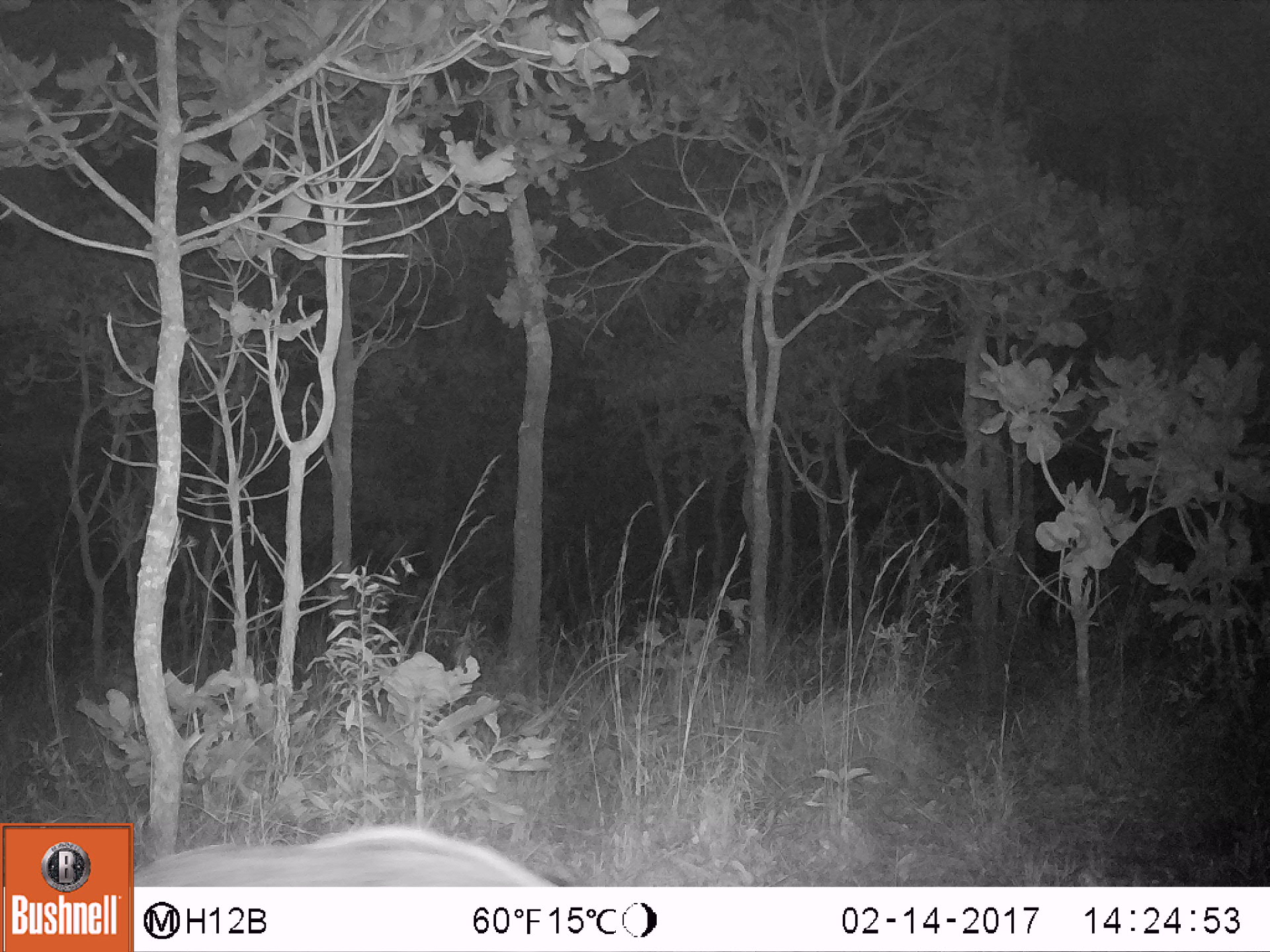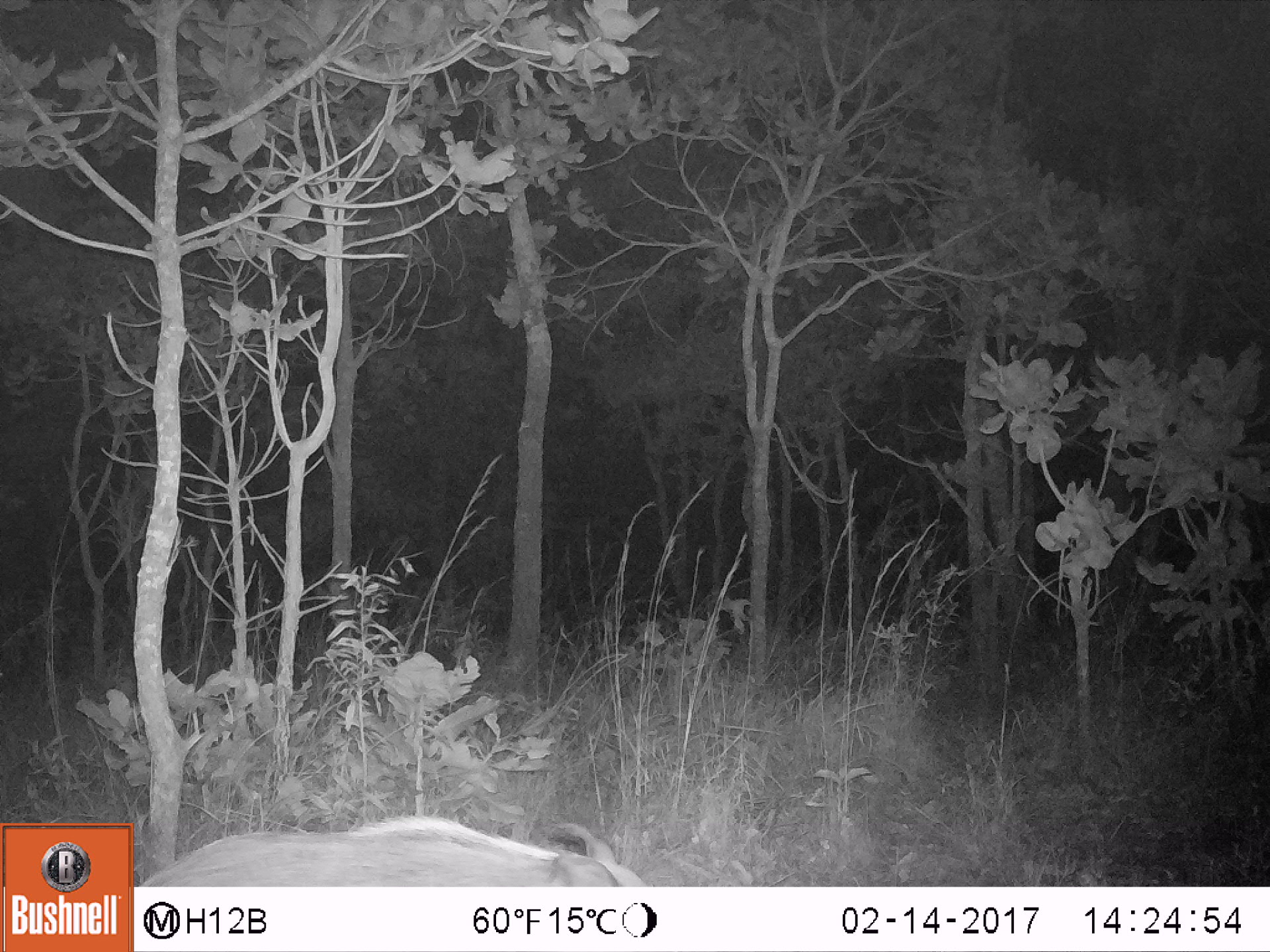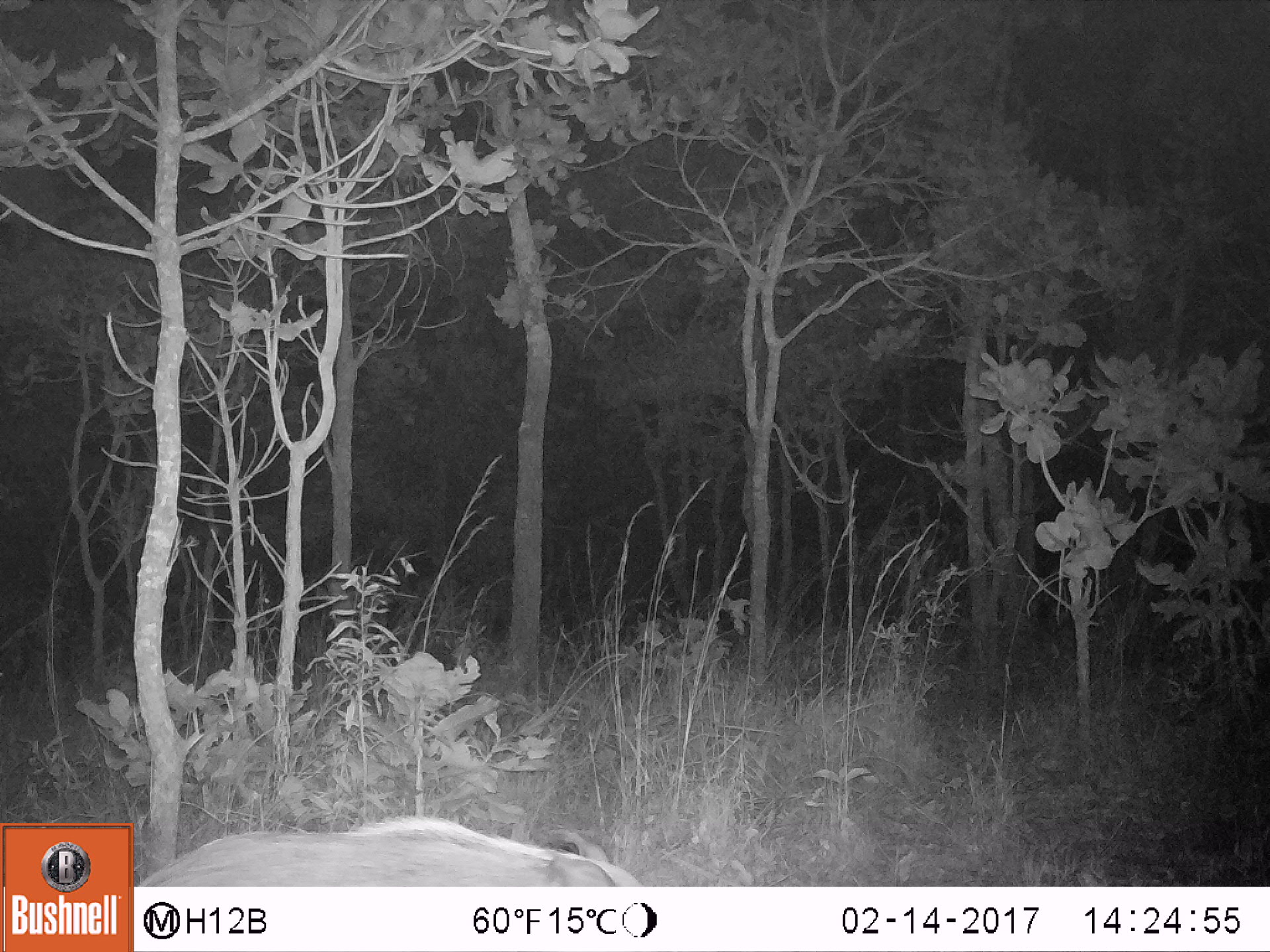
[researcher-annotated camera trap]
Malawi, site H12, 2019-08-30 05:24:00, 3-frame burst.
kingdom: Animalia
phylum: Chordata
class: Mammalia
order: Artiodactyla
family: Suidae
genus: Potamochoerus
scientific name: Potamochoerus larvatus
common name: bushpig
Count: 1.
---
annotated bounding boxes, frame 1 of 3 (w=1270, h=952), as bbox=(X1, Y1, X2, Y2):
bushpig: bbox=(139, 816, 571, 882)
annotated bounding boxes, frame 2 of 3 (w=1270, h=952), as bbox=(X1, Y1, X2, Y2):
bushpig: bbox=(140, 812, 653, 883)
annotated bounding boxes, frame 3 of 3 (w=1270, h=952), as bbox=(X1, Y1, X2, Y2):
bushpig: bbox=(139, 816, 649, 882)